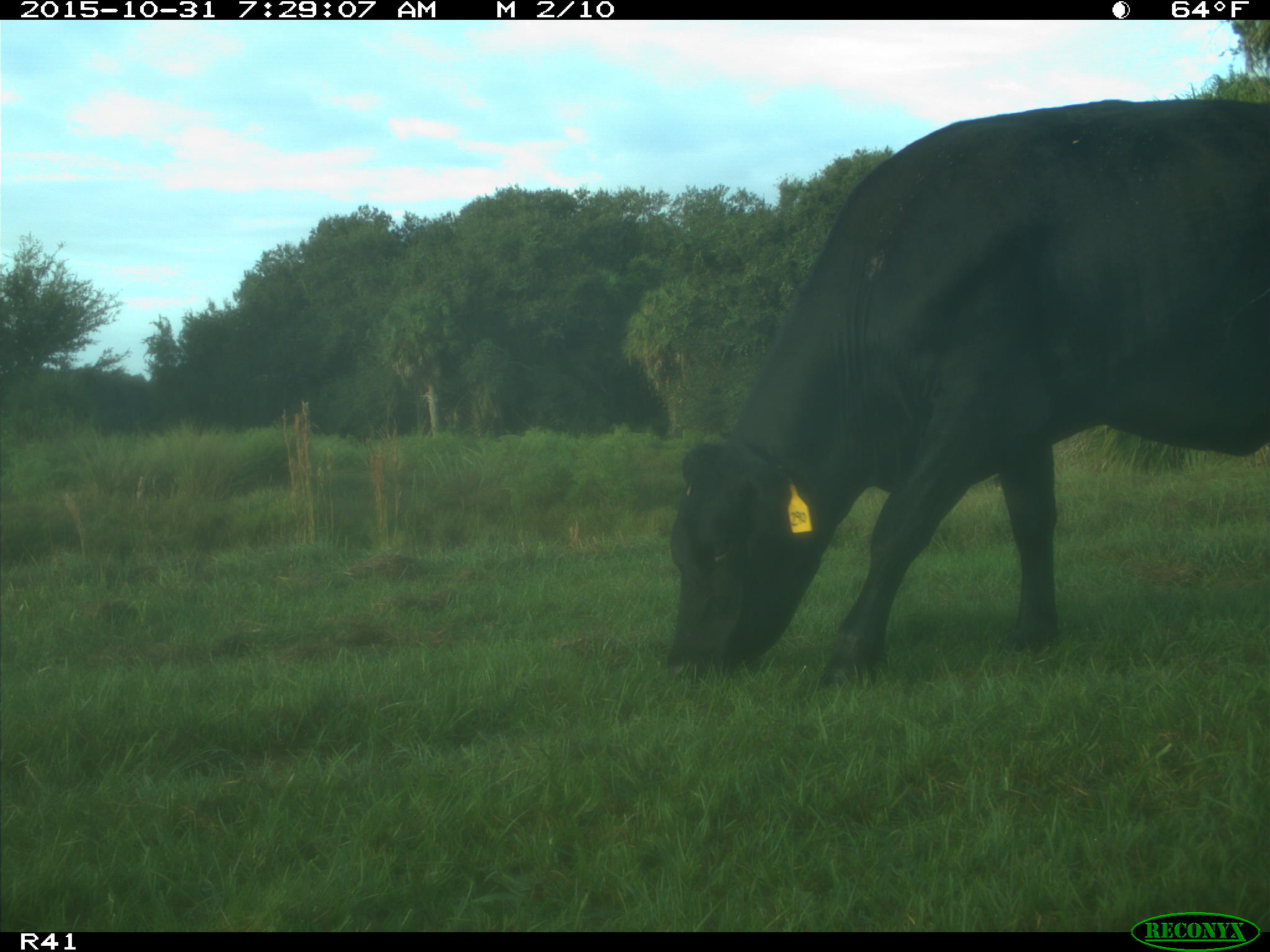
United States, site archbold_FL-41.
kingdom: Animalia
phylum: Chordata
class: Mammalia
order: Artiodactyla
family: Bovidae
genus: Bos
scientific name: Bos taurus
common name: domestic cow